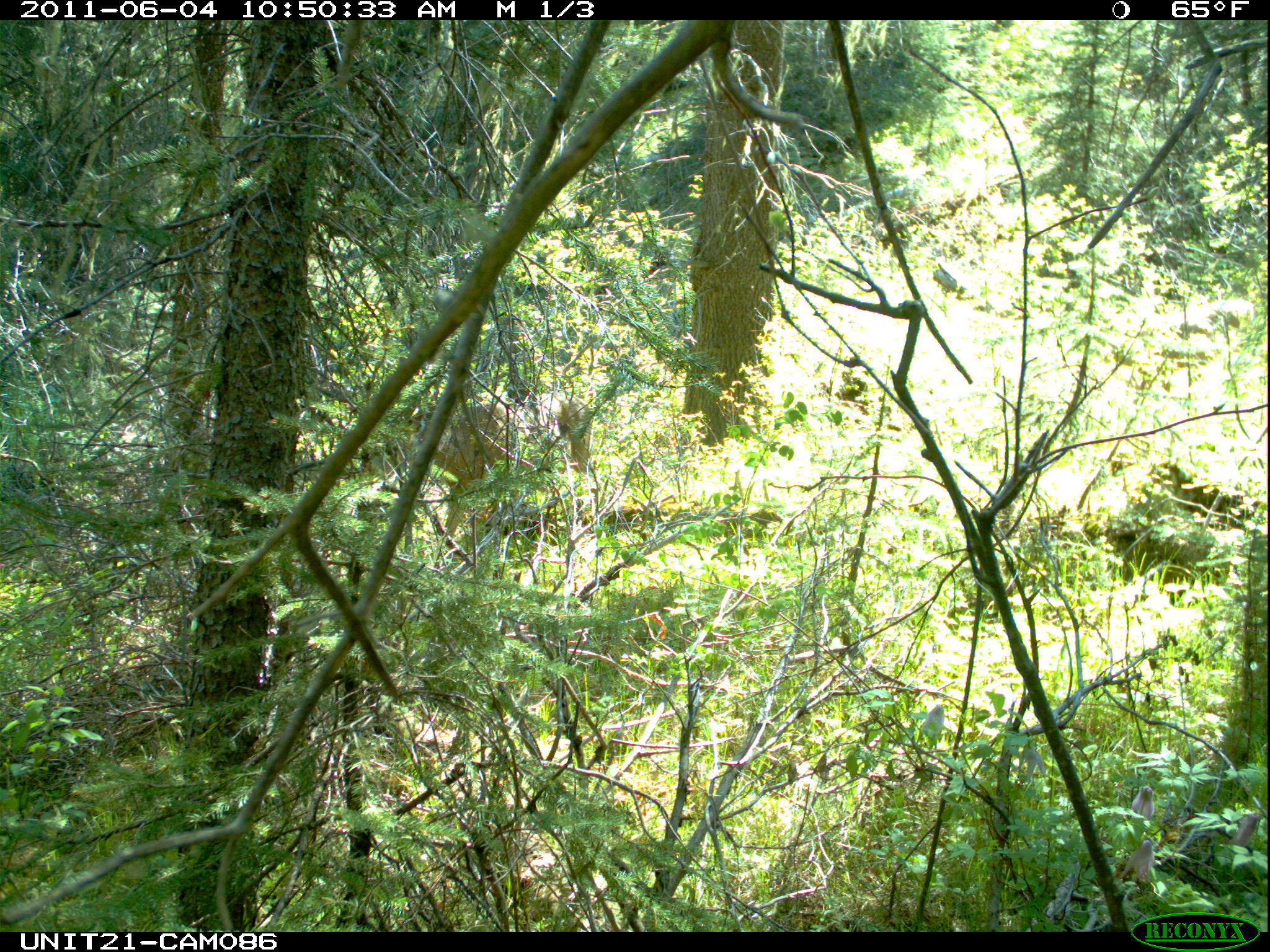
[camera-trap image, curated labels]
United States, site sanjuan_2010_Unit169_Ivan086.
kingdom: Animalia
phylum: Chordata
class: Mammalia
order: Artiodactyla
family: Cervidae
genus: Odocoileus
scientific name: Odocoileus hemionus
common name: mule deer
Odocoileus hemionus (mule deer).